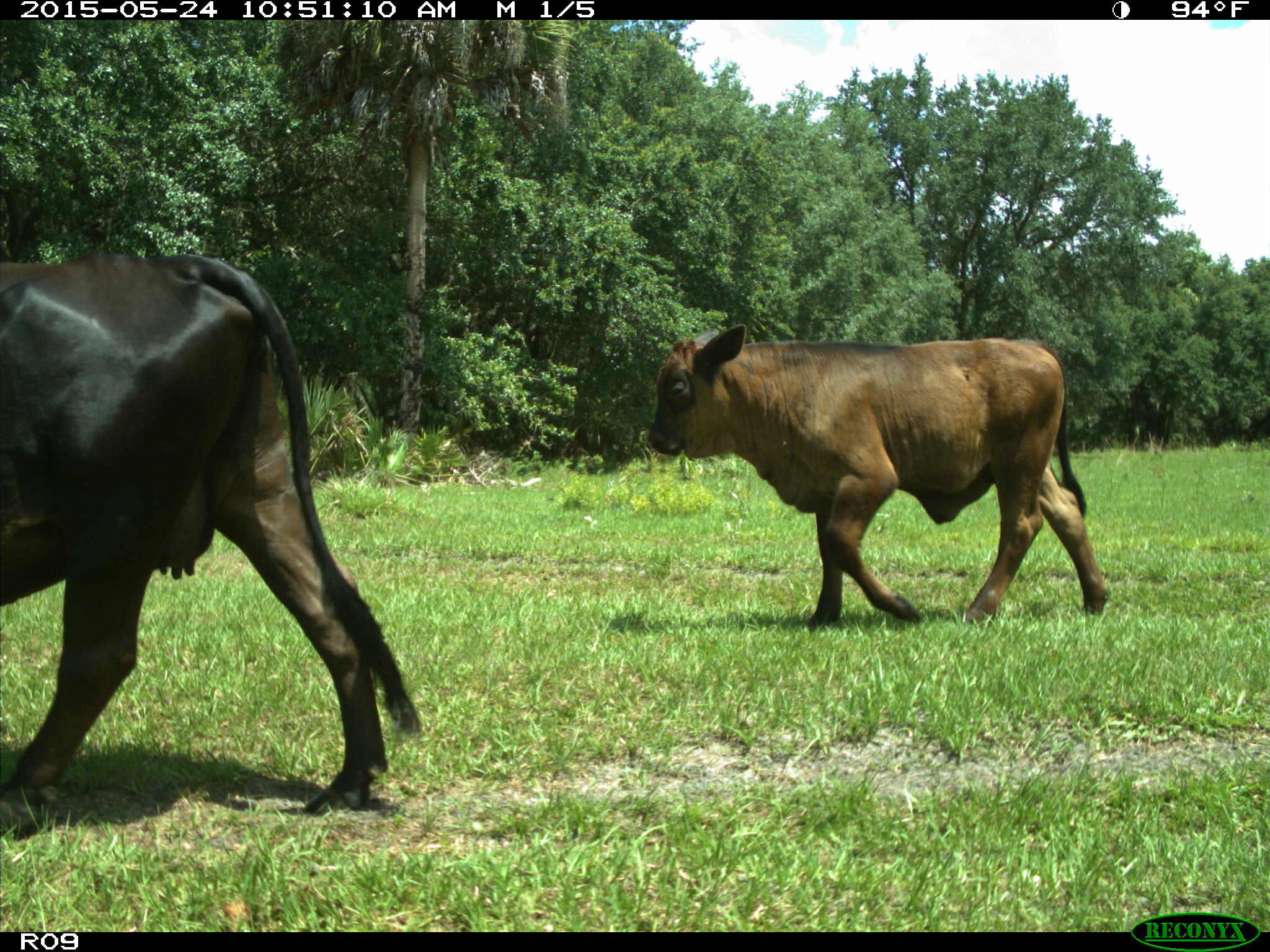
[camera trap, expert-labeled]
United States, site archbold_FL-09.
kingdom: Animalia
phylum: Chordata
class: Mammalia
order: Artiodactyla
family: Bovidae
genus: Bos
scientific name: Bos taurus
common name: domestic cow